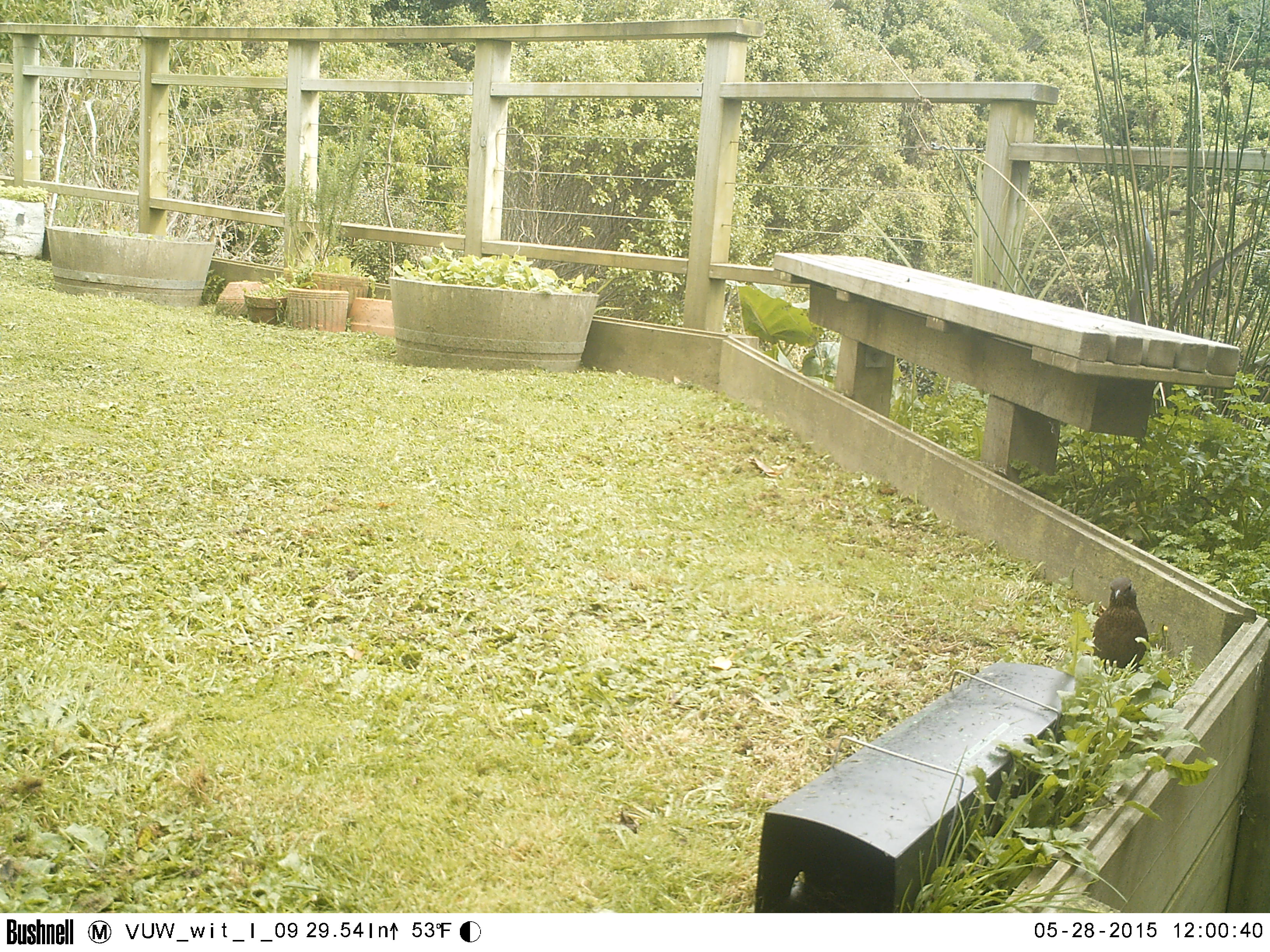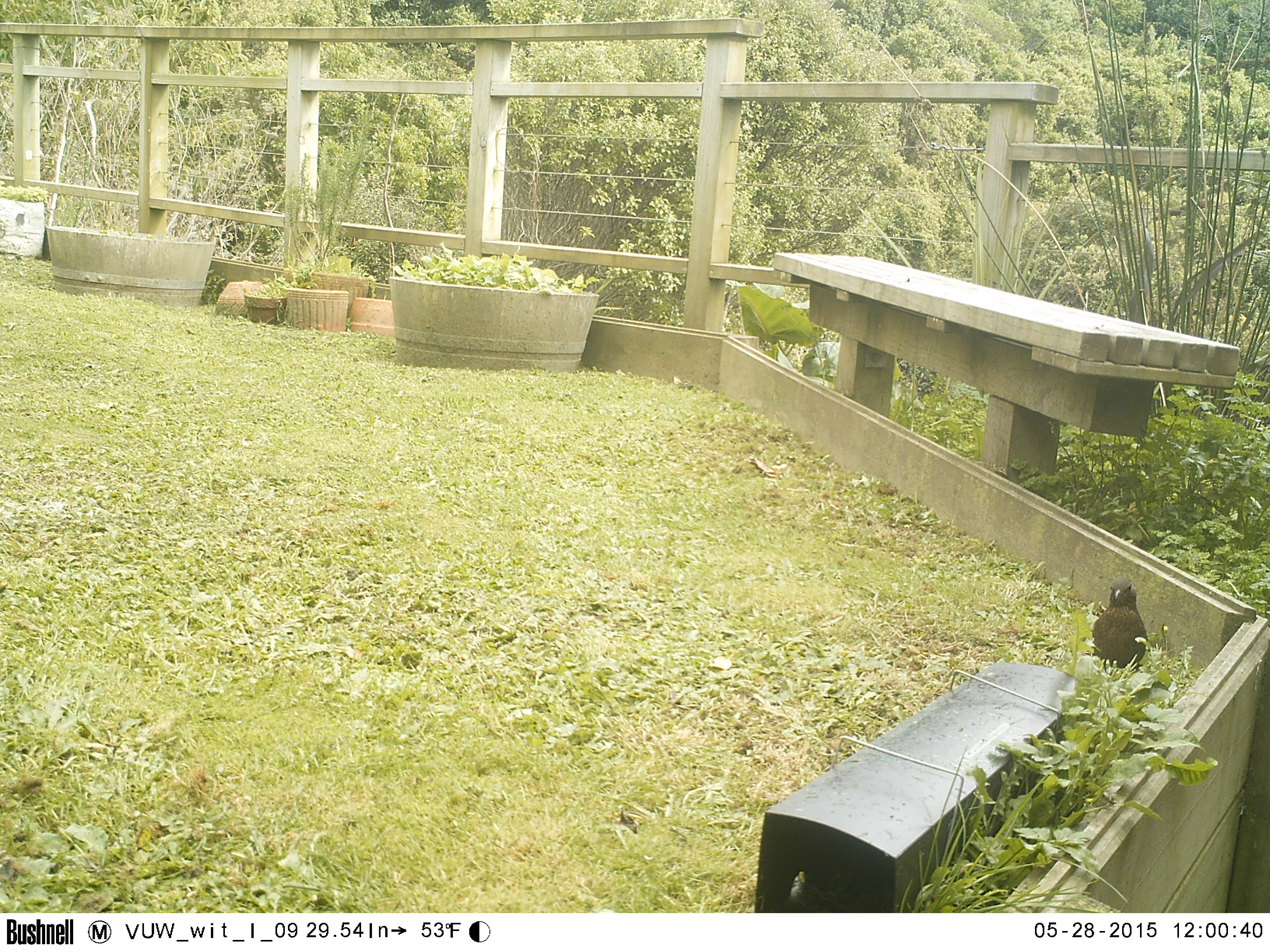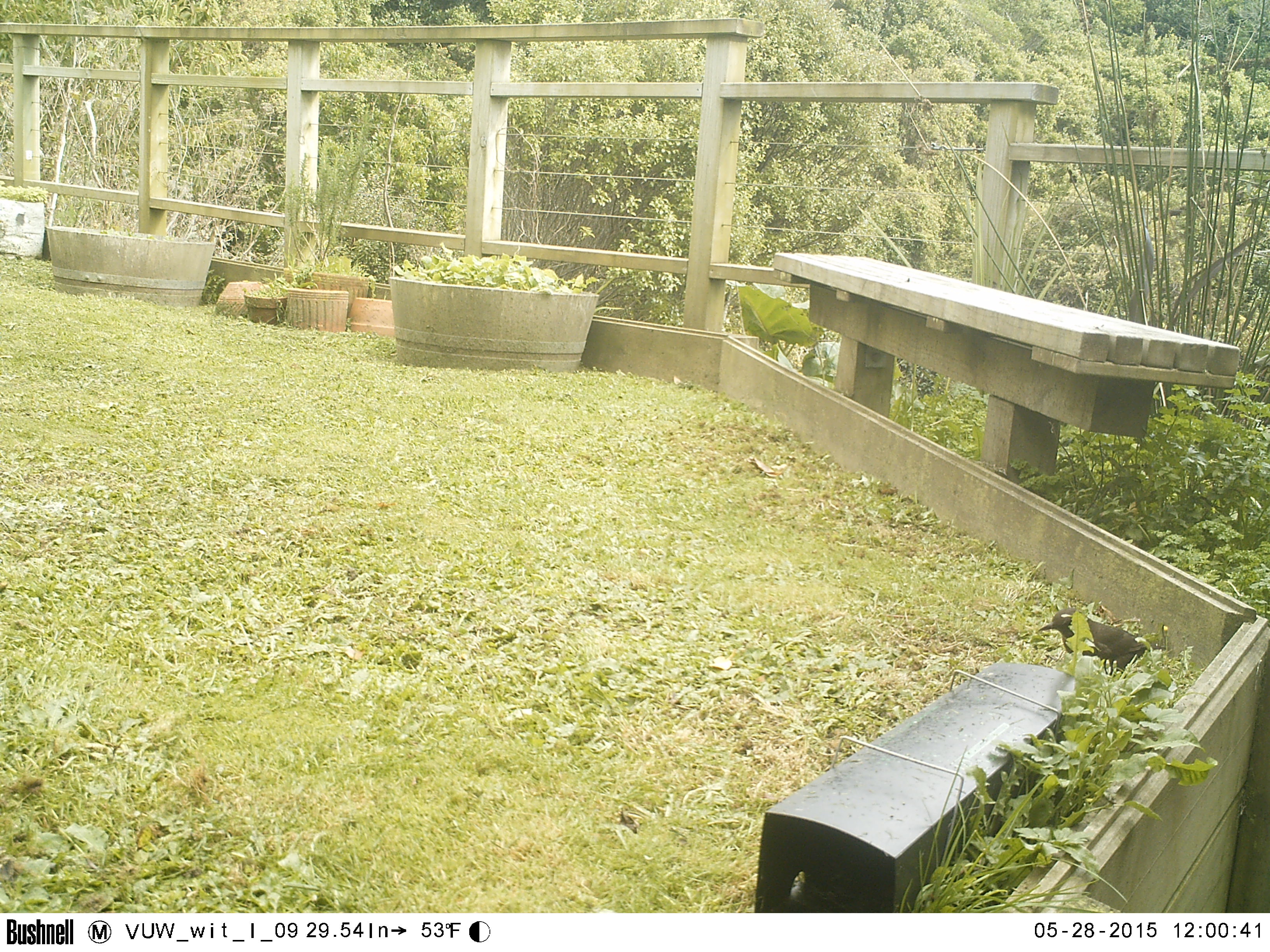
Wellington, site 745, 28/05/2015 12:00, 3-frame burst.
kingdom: Animalia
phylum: Chordata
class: Aves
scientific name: Aves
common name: bird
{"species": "bird (Aves)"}